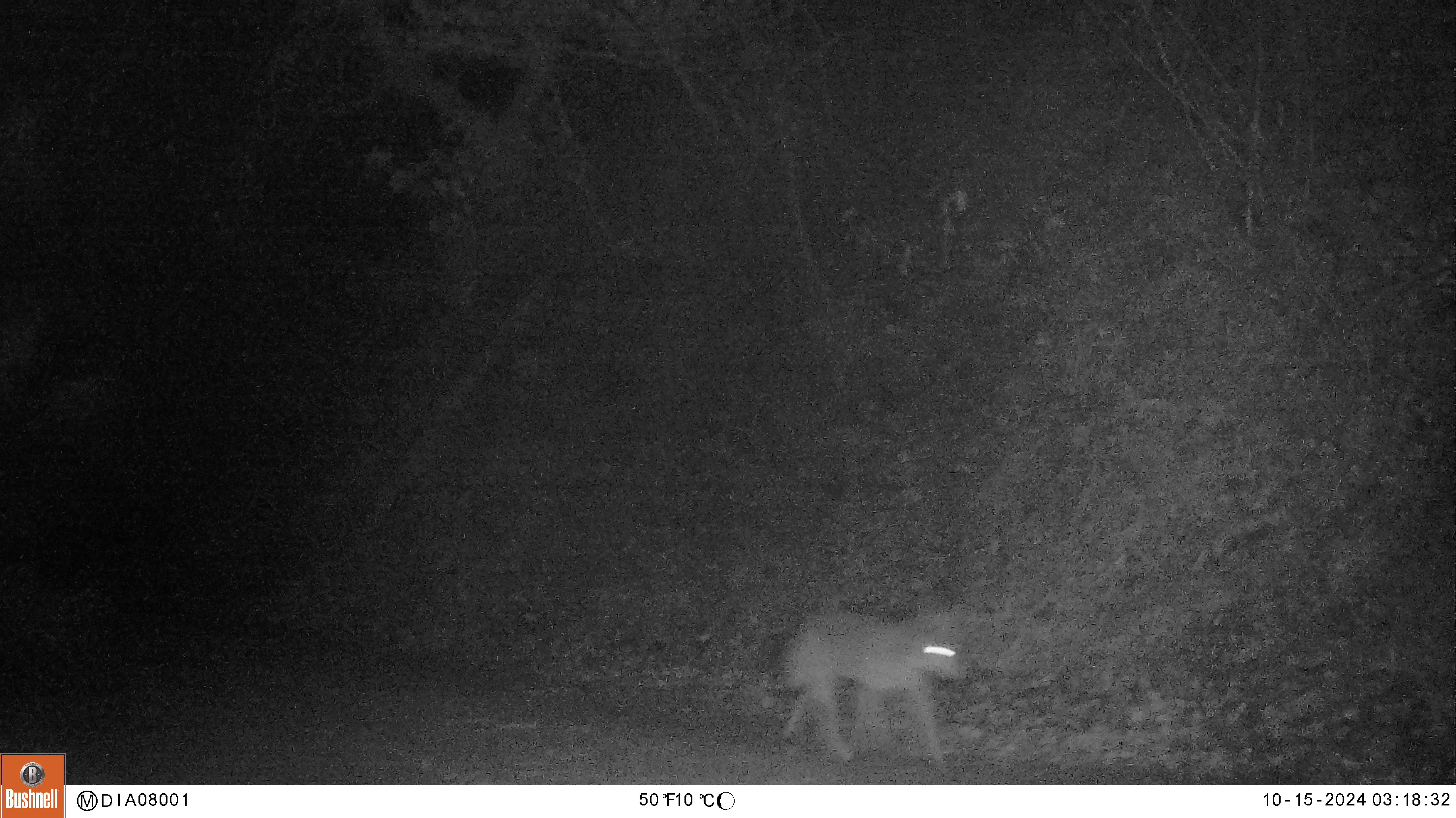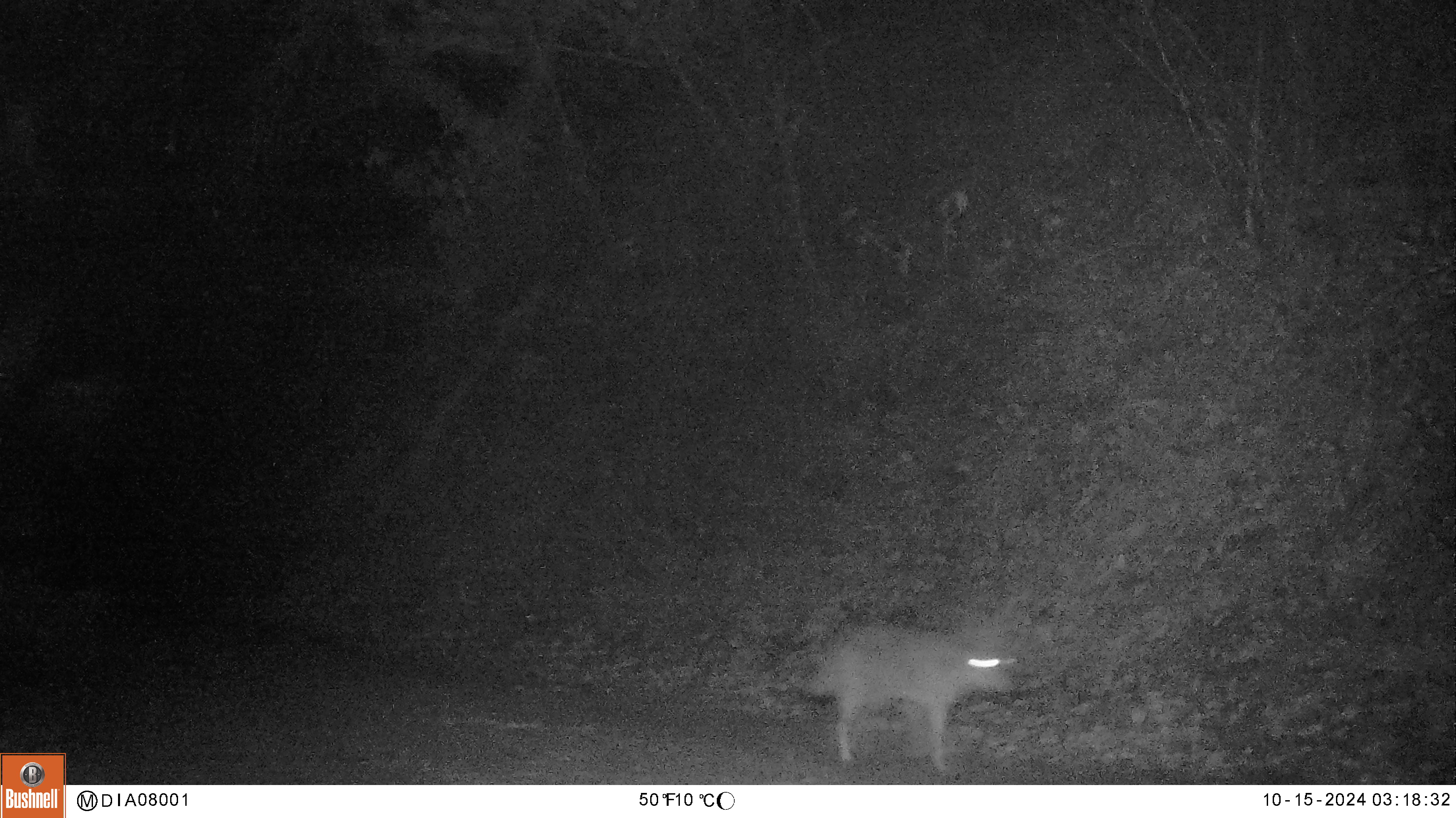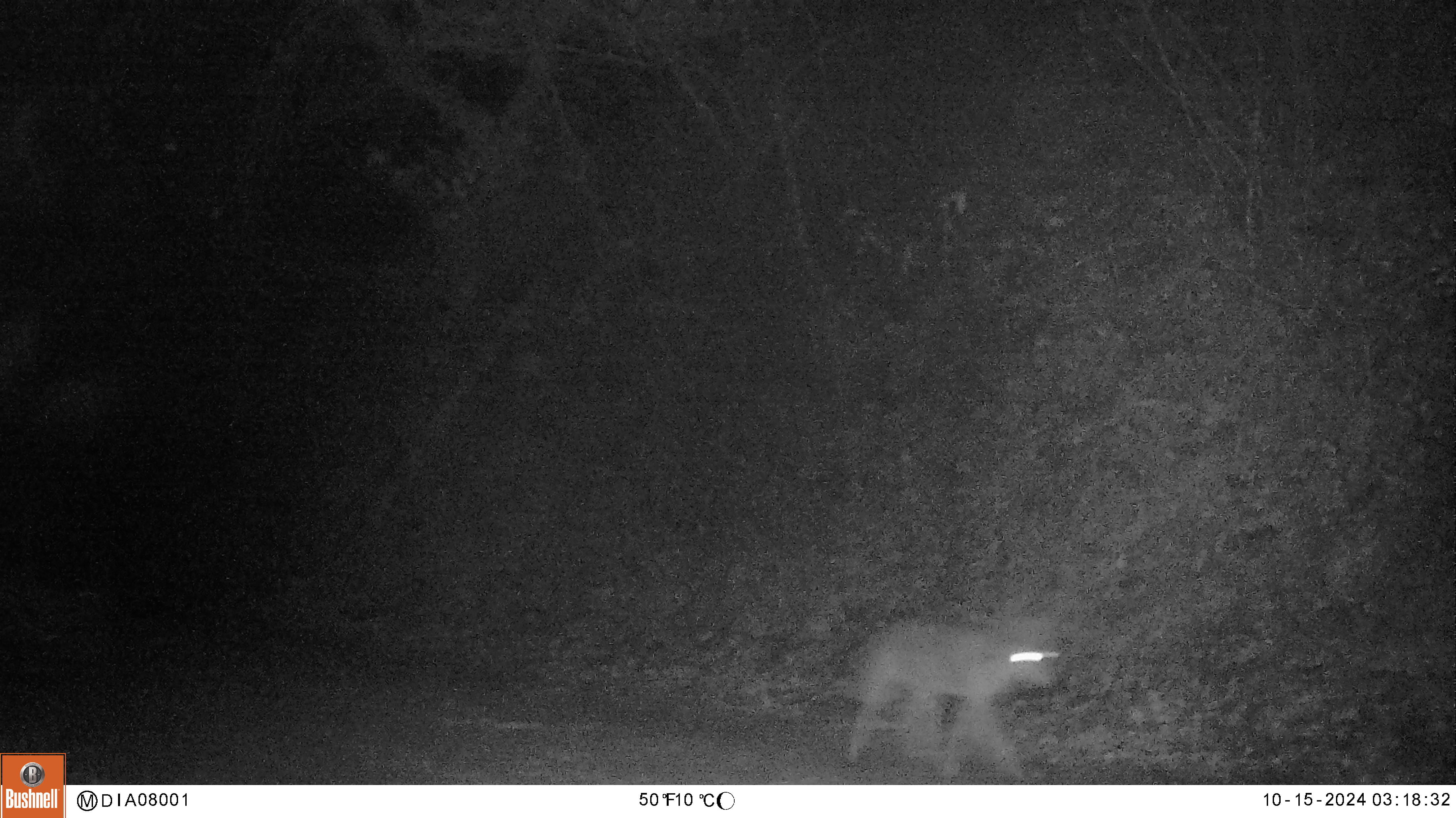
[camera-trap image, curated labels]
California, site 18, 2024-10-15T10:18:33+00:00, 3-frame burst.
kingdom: Animalia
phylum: Chordata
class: Mammalia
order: Carnivora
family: Canidae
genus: Canis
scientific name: Canis latrans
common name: coyote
Coyote (Canis latrans).